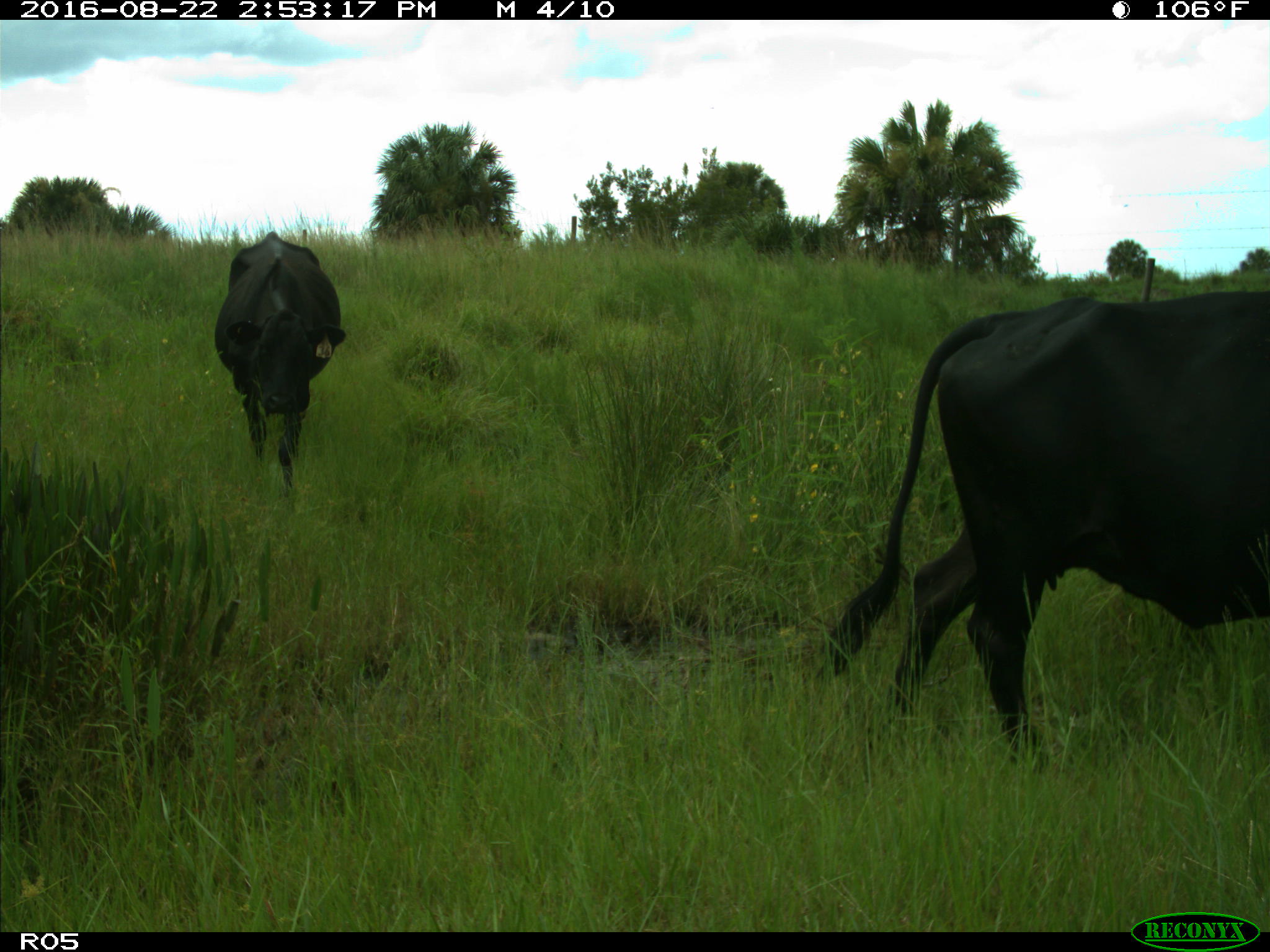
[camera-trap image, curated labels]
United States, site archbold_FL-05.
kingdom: Animalia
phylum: Chordata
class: Mammalia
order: Artiodactyla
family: Bovidae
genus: Bos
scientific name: Bos taurus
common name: domestic cow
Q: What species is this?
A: Bos taurus (domestic cow).